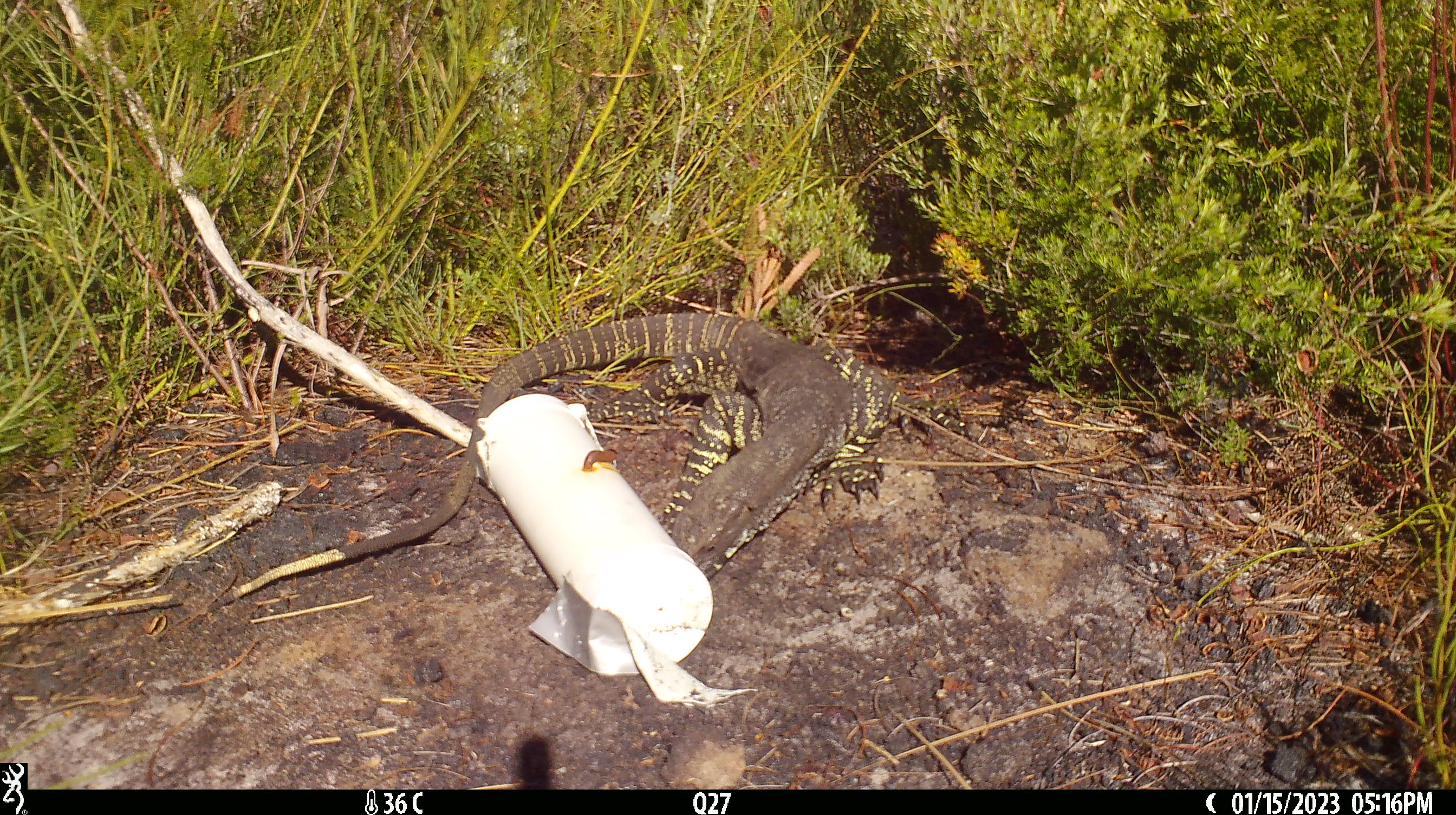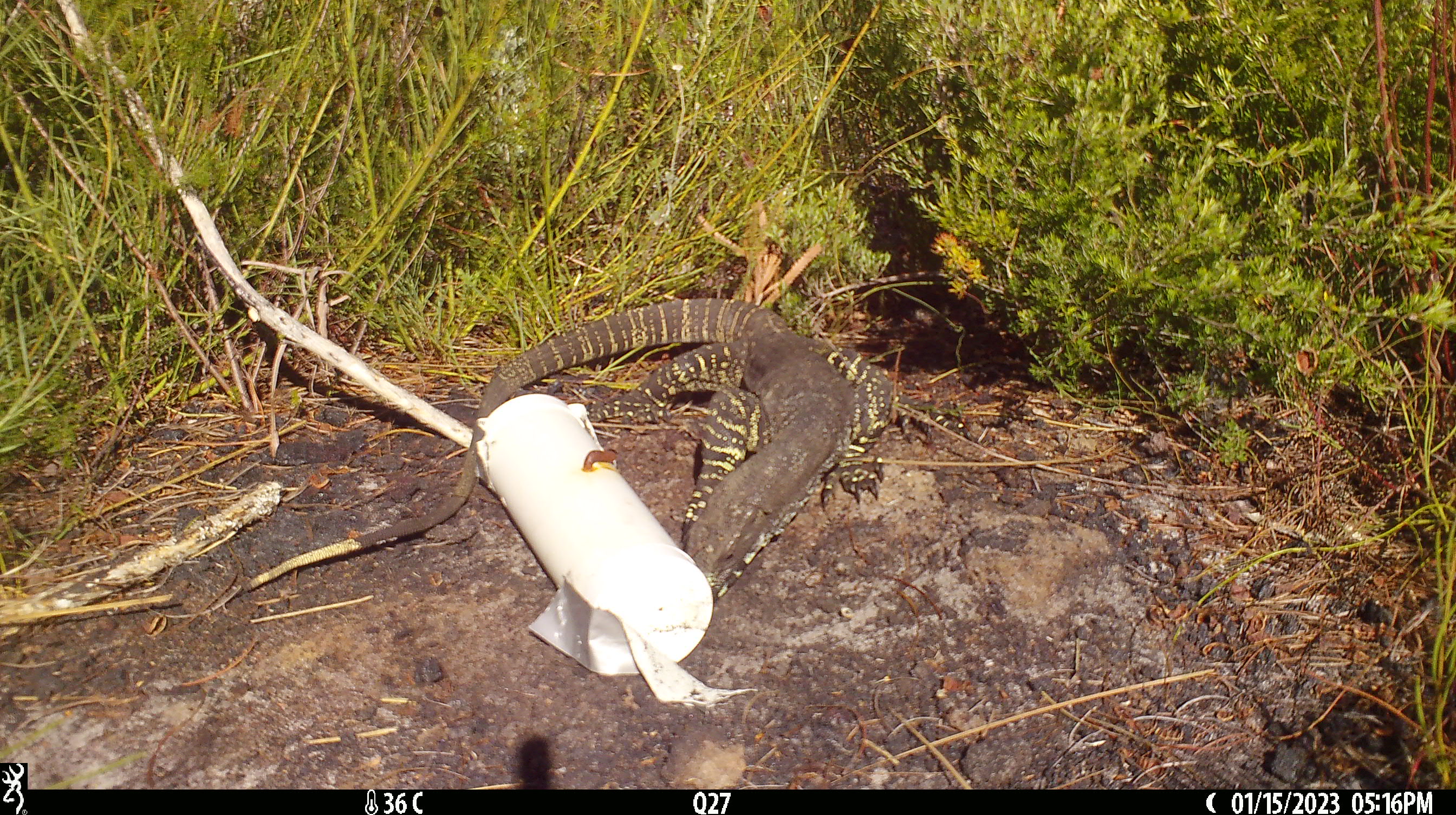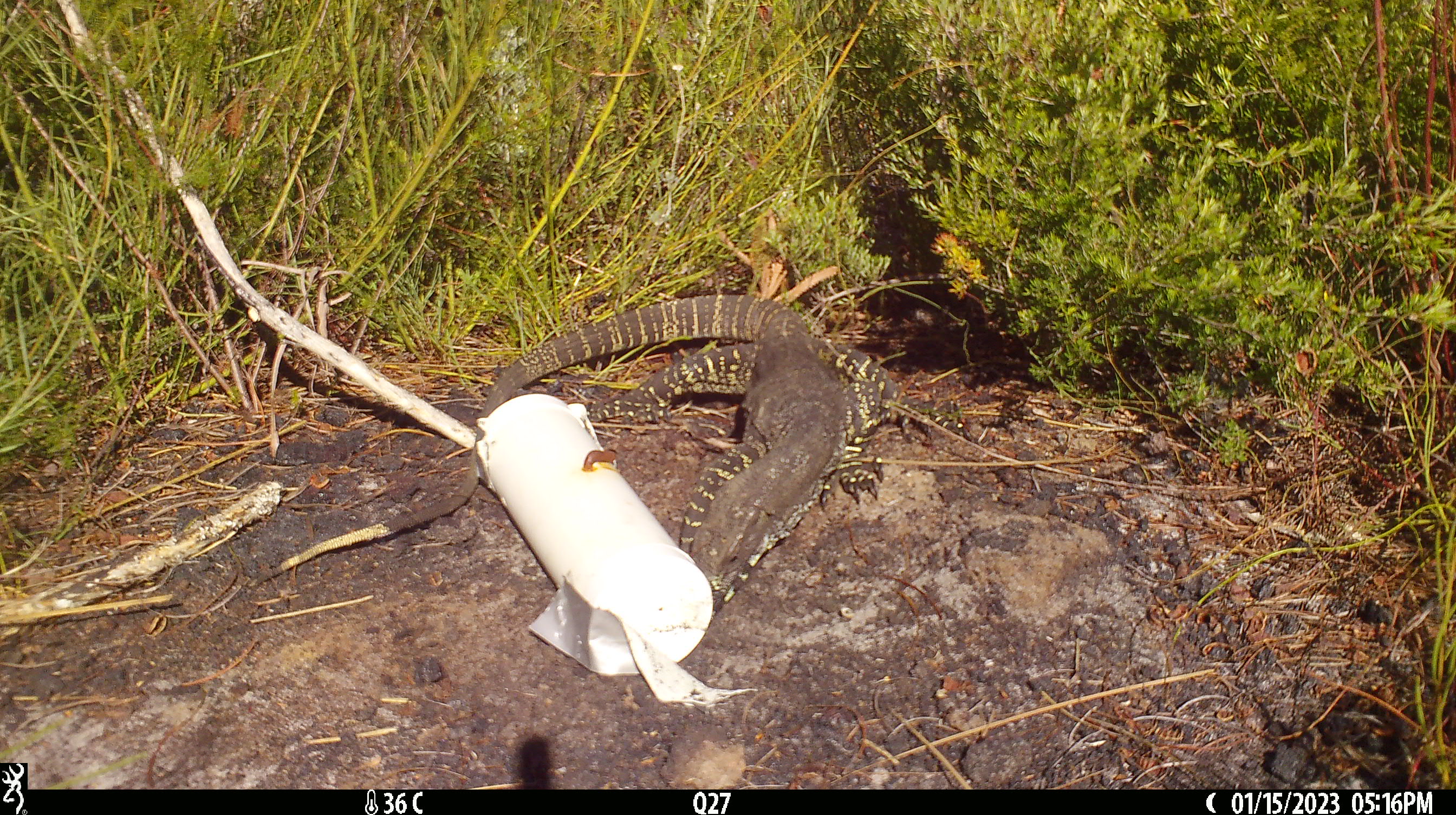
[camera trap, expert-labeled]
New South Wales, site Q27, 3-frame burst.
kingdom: Animalia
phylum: Chordata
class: Reptilia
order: Squamata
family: Varanidae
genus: Varanus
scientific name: Varanus varius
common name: lace monitor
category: goanna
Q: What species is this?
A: Goanna (lace monitor) (Varanus varius).